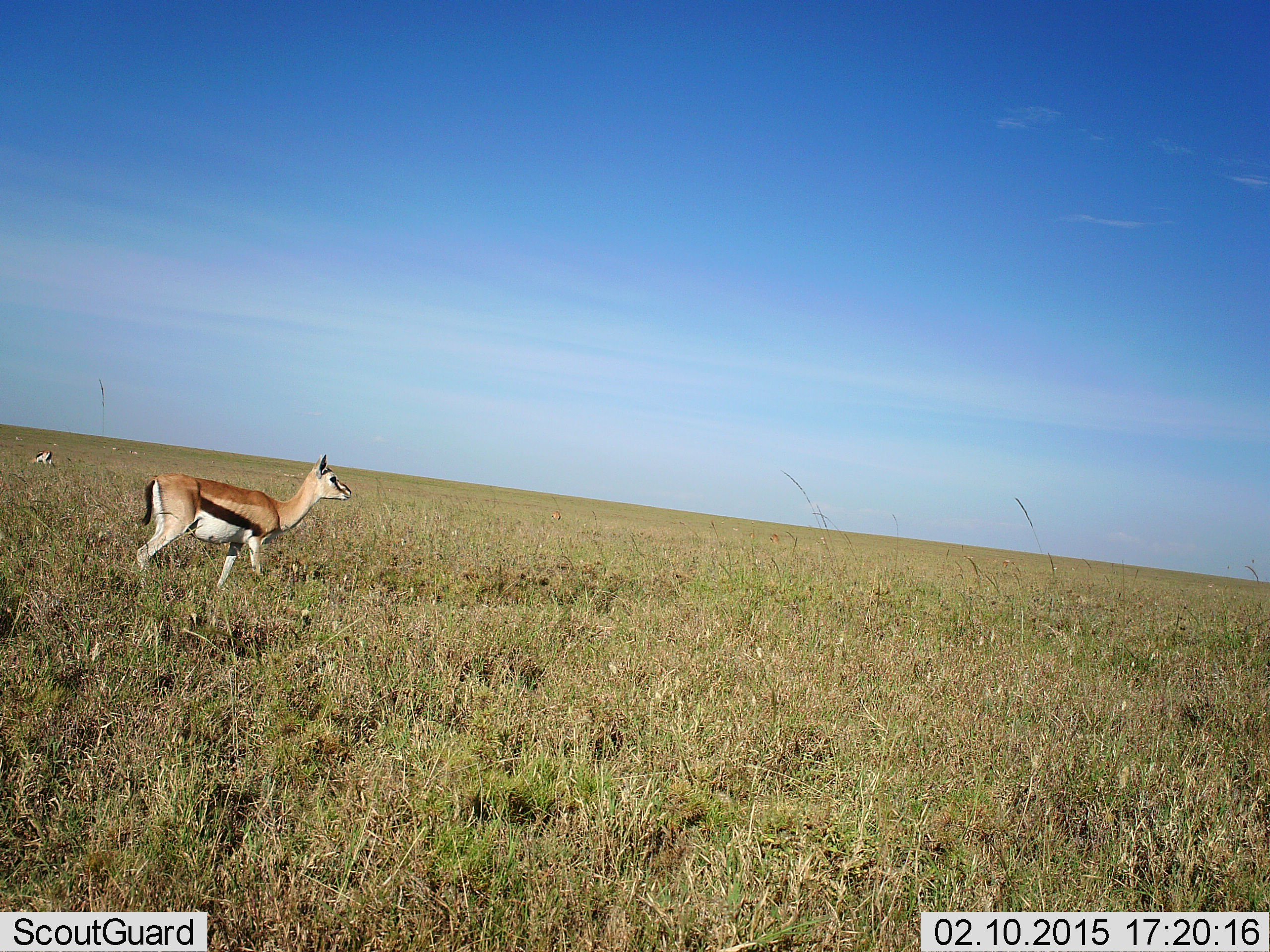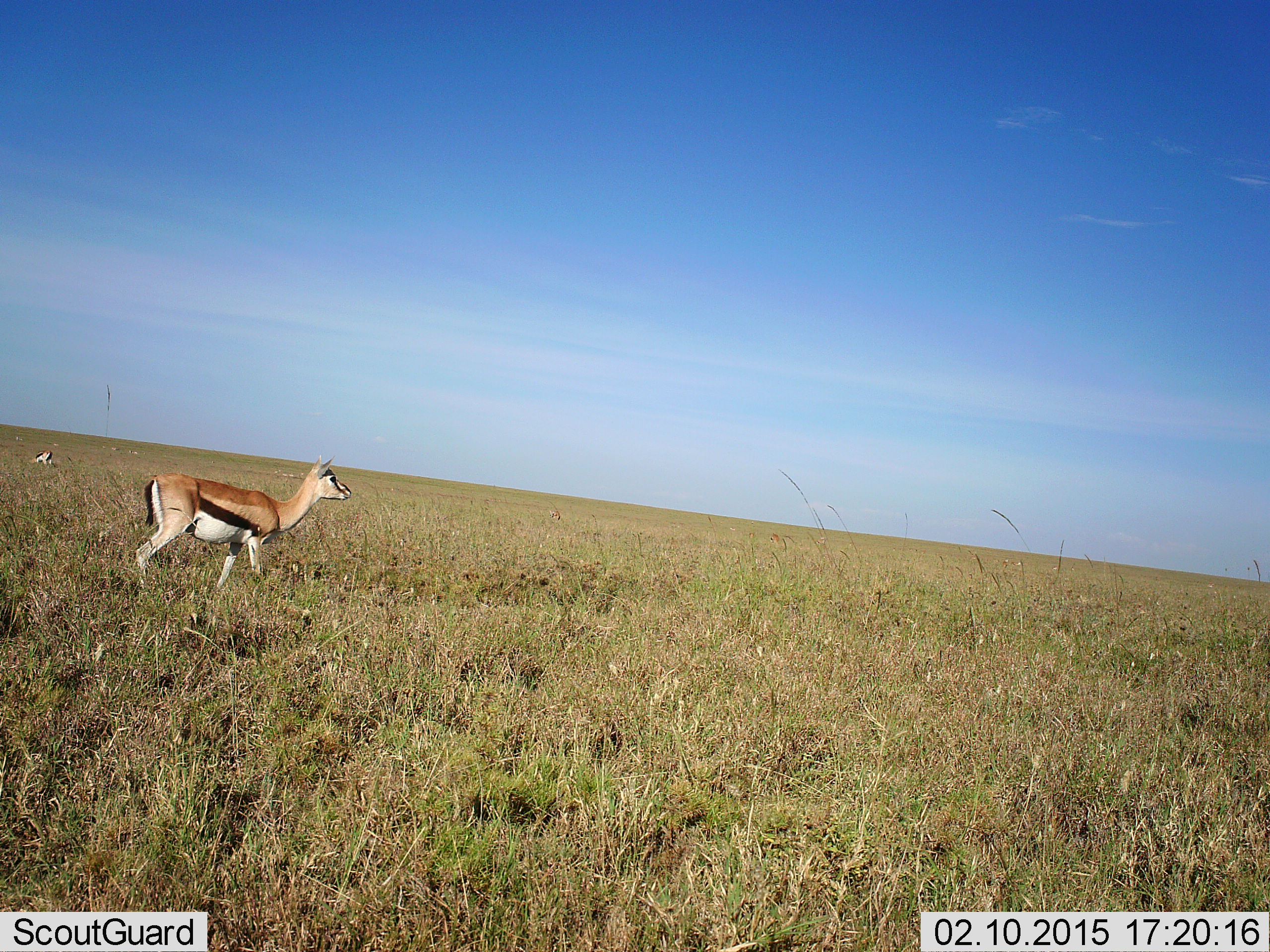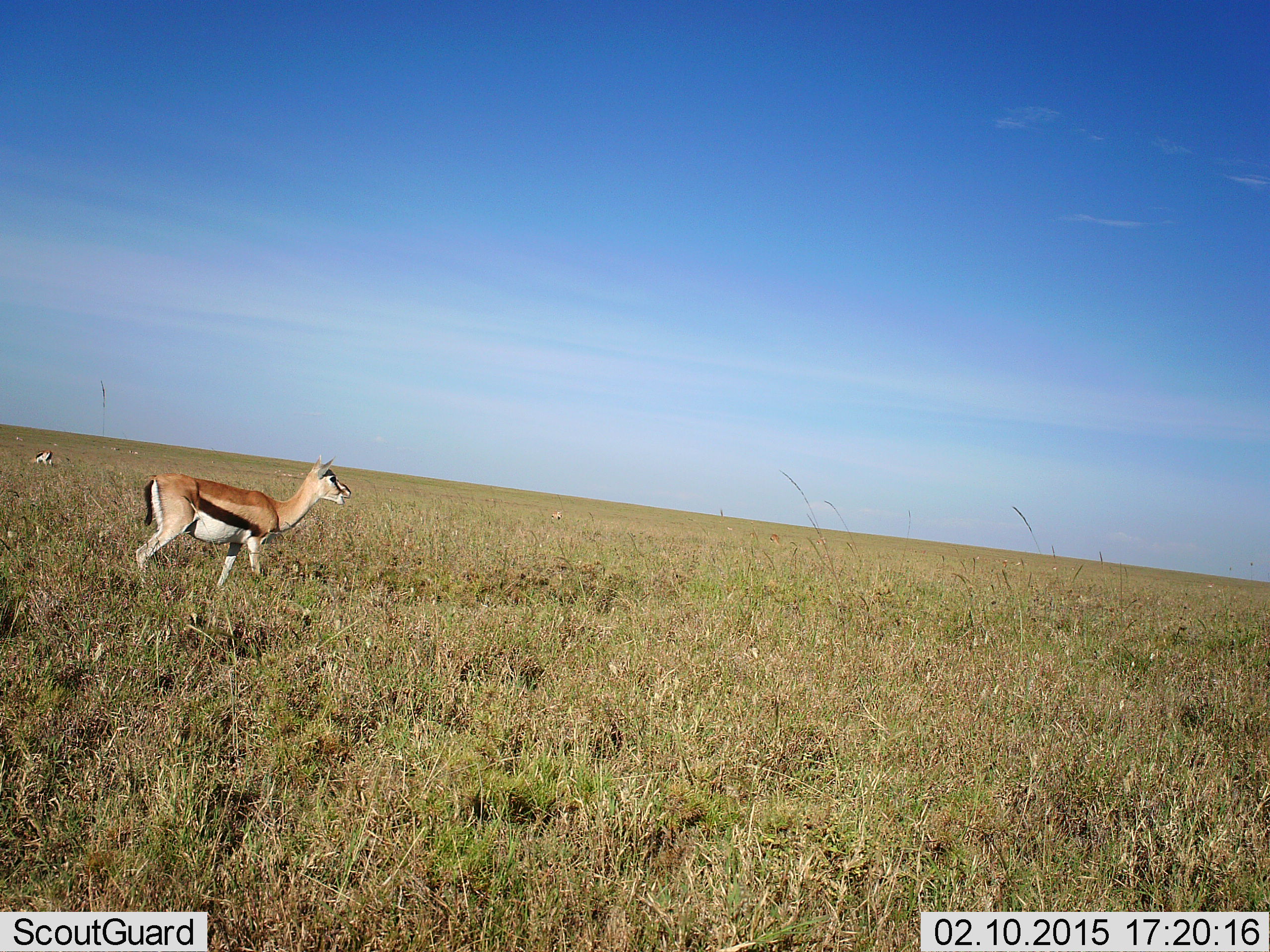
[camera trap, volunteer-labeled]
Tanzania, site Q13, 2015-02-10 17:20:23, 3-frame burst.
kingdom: Animalia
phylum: Chordata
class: Mammalia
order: Artiodactyla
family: Bovidae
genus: Eudorcas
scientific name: Eudorcas thomsonii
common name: thomson's gazelle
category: gazellethomsons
Gazellethomsons (thomson's gazelle) (Eudorcas thomsonii), count 2. Behavior (volunteer vote fractions): standing 90%, resting 20%, moving 0%, interacting 0%. Young present (vote fraction): 0%. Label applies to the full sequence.